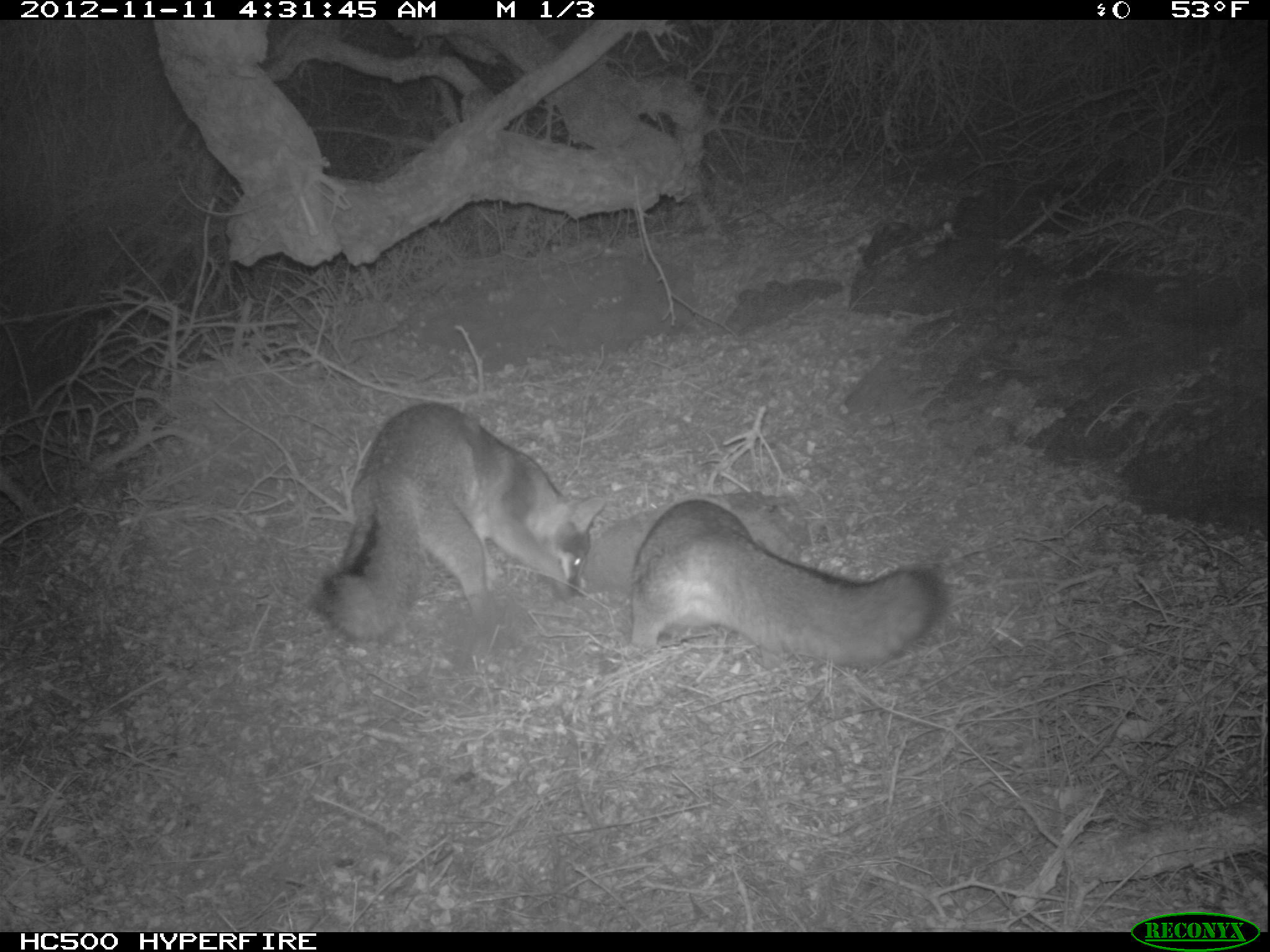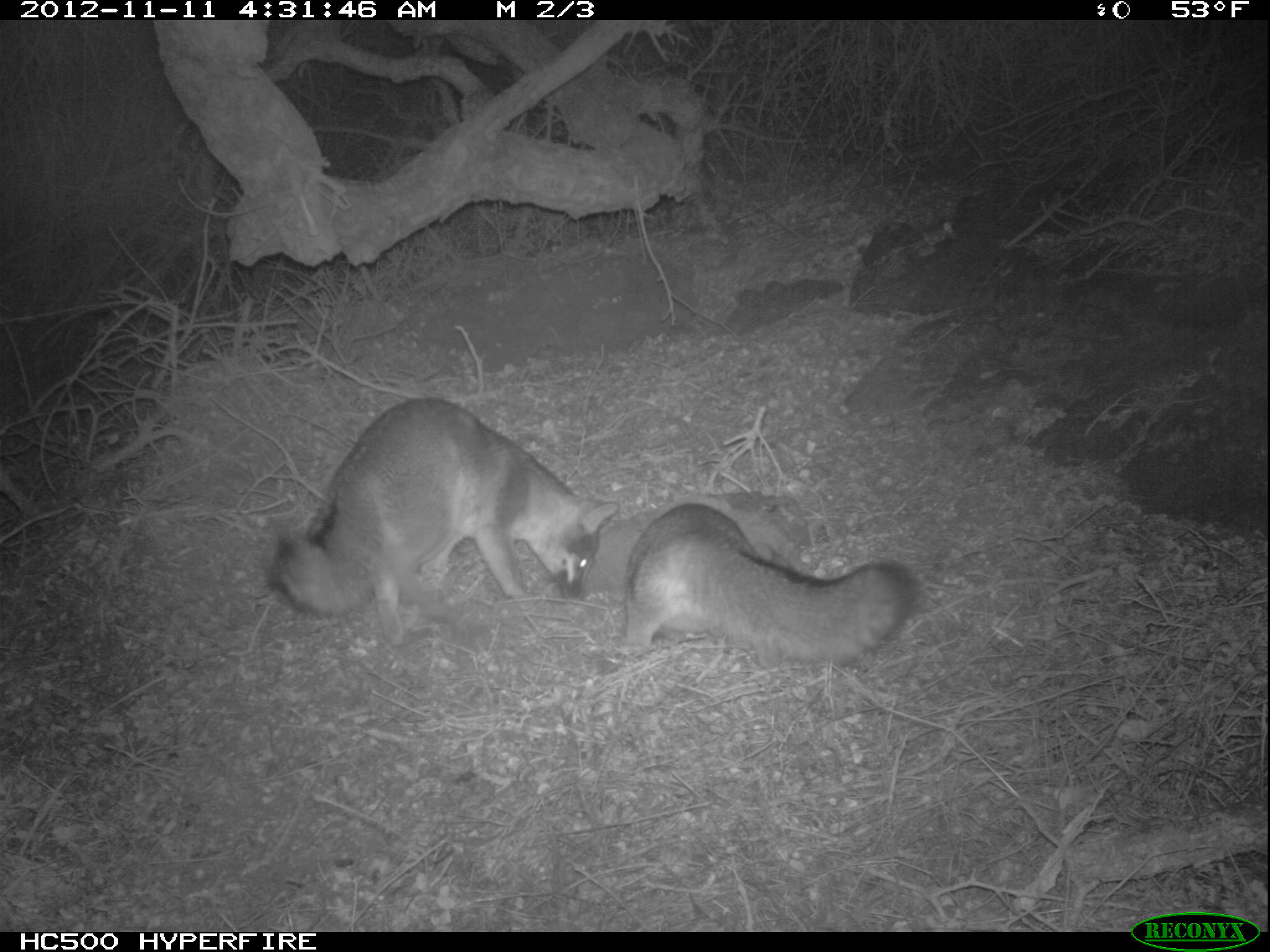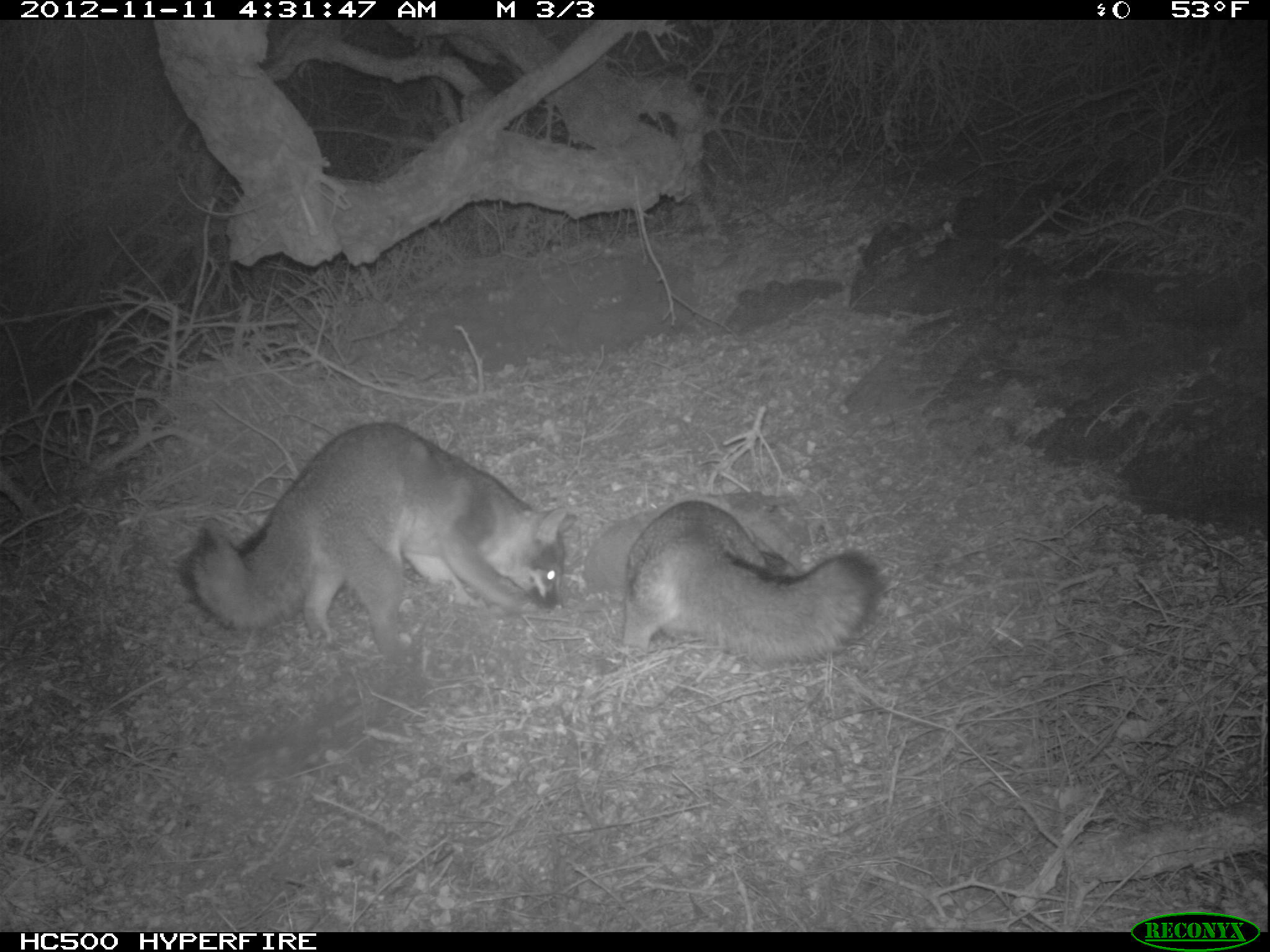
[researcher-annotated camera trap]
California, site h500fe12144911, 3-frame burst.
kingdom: Animalia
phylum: Chordata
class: Mammalia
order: Carnivora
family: Canidae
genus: Urocyon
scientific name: Urocyon littoralis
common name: island fox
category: fox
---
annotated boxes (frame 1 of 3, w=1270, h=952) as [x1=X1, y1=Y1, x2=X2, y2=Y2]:
fox: [x1=319, y1=403, x2=607, y2=645]; [x1=600, y1=500, x2=943, y2=671]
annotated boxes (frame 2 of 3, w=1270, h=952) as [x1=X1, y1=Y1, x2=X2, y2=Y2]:
fox: [x1=269, y1=395, x2=618, y2=645]; [x1=623, y1=501, x2=917, y2=666]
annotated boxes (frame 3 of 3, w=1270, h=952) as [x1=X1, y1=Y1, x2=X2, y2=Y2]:
fox: [x1=180, y1=420, x2=576, y2=661]; [x1=619, y1=498, x2=890, y2=666]